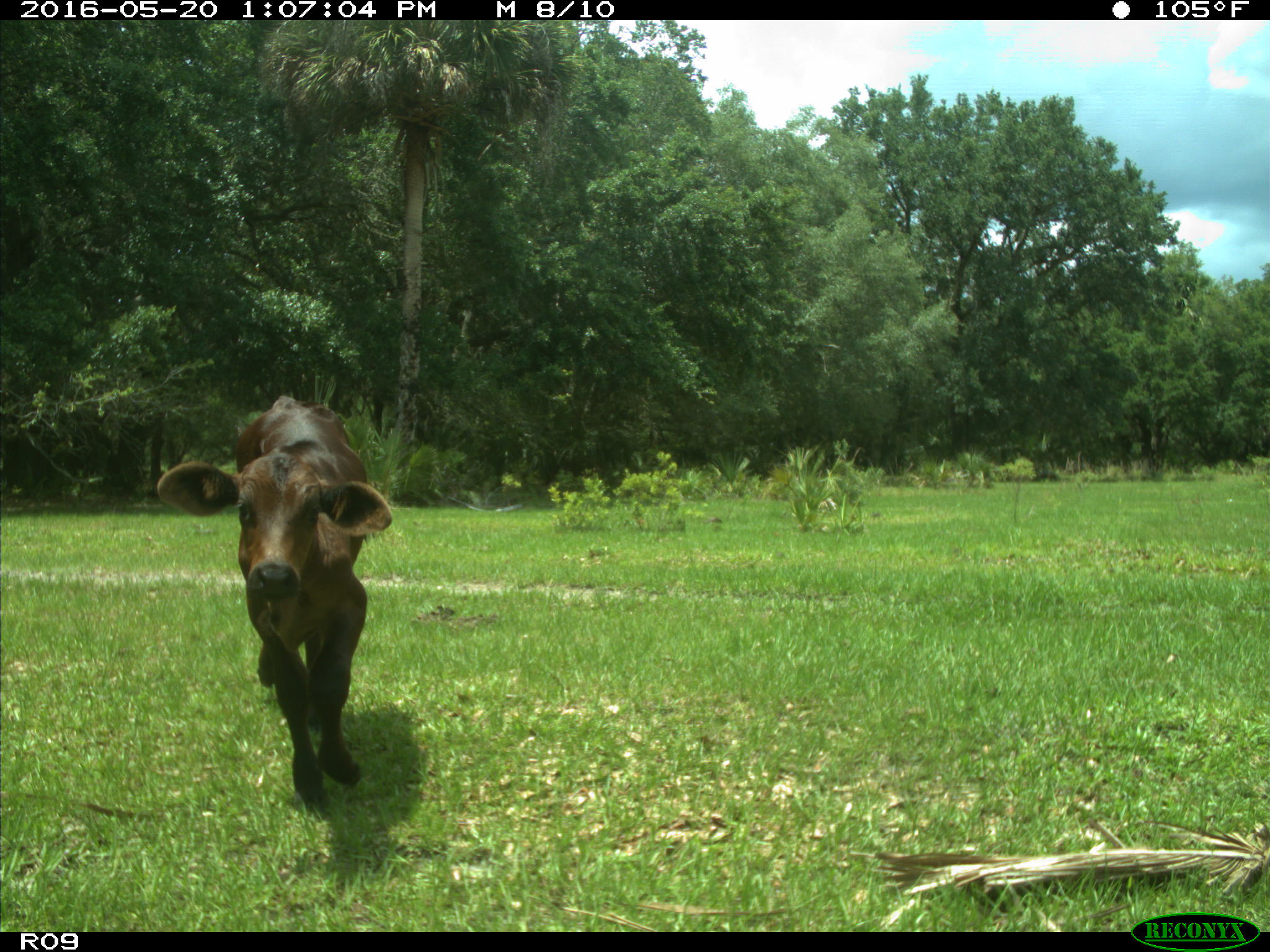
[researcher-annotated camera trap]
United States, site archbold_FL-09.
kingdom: Animalia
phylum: Chordata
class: Mammalia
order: Artiodactyla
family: Bovidae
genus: Bos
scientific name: Bos taurus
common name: domestic cow